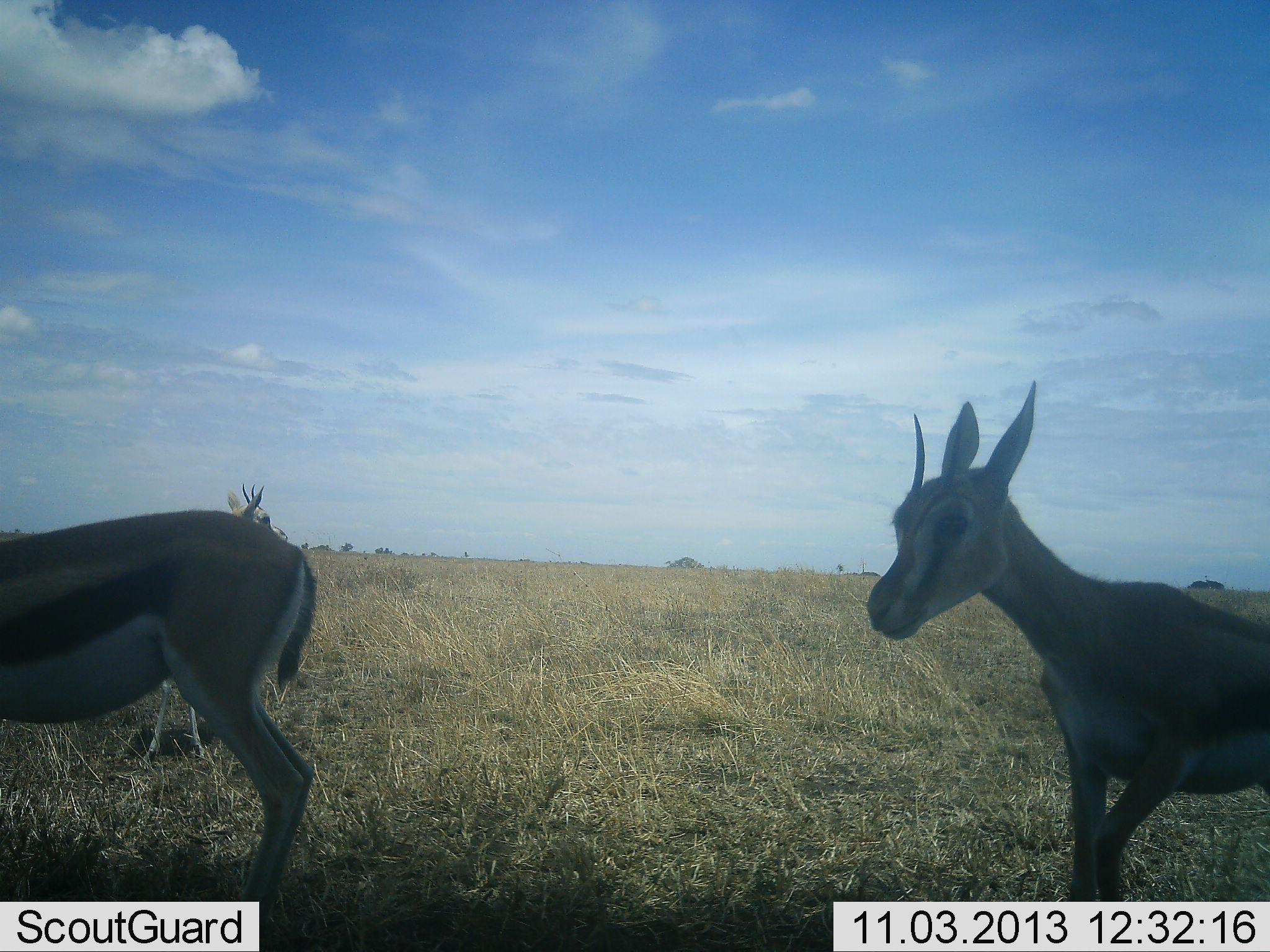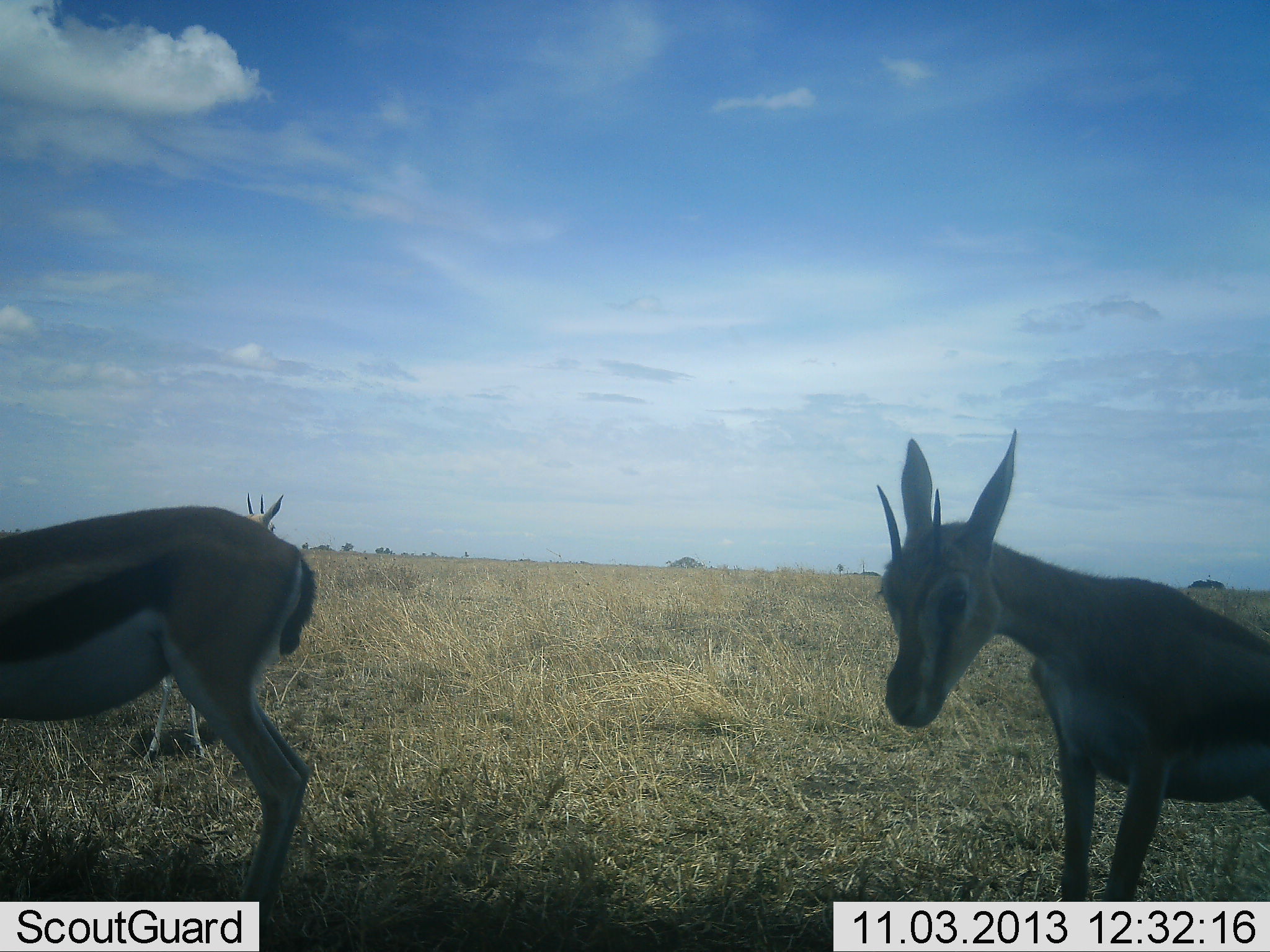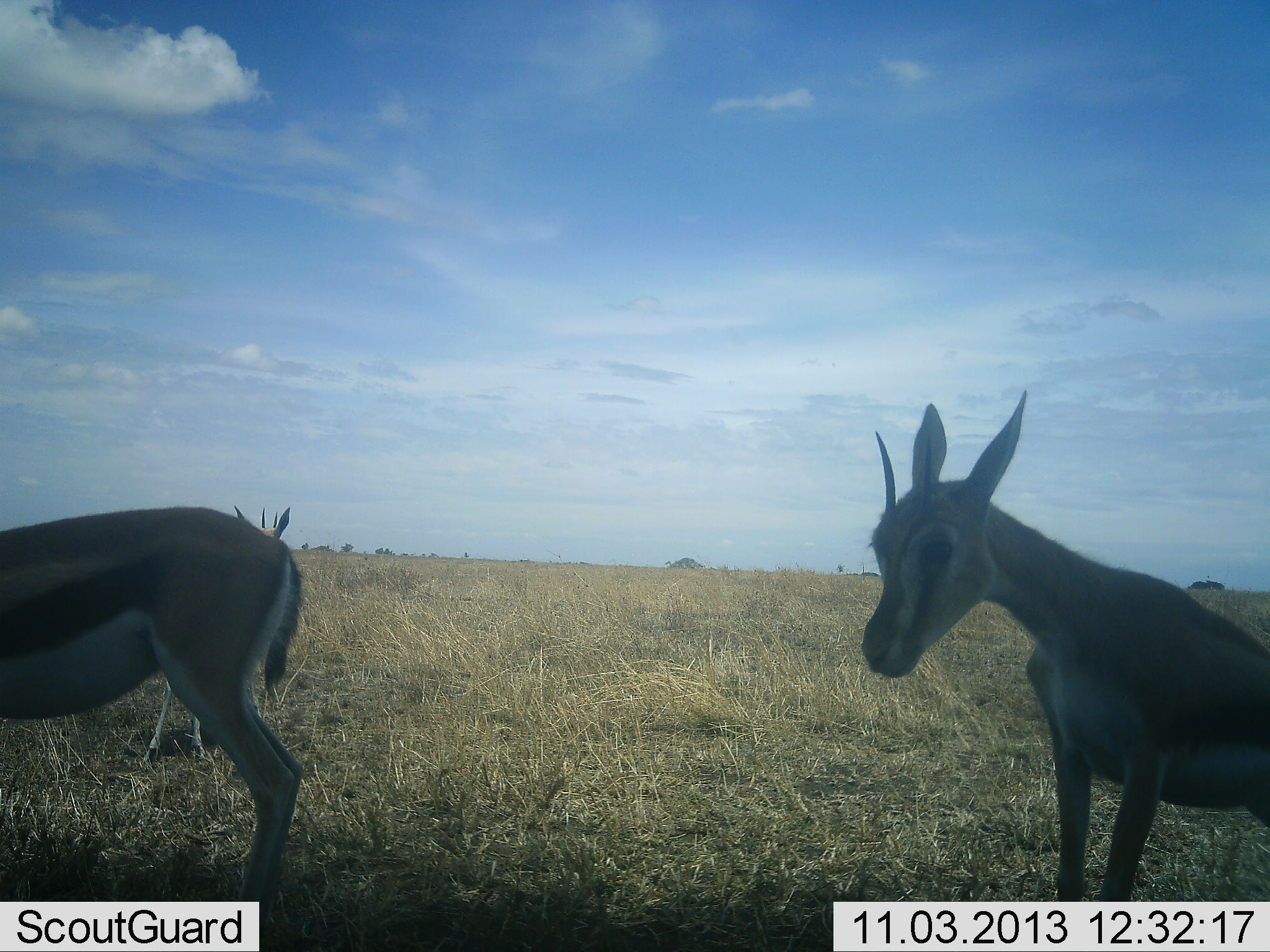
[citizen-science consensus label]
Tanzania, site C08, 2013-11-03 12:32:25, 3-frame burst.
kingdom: Animalia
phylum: Chordata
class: Mammalia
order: Artiodactyla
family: Bovidae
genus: Eudorcas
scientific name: Eudorcas thomsonii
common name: thomson's gazelle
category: gazellethomsons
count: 2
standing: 94%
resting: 0%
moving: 9%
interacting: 3%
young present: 16%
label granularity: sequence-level